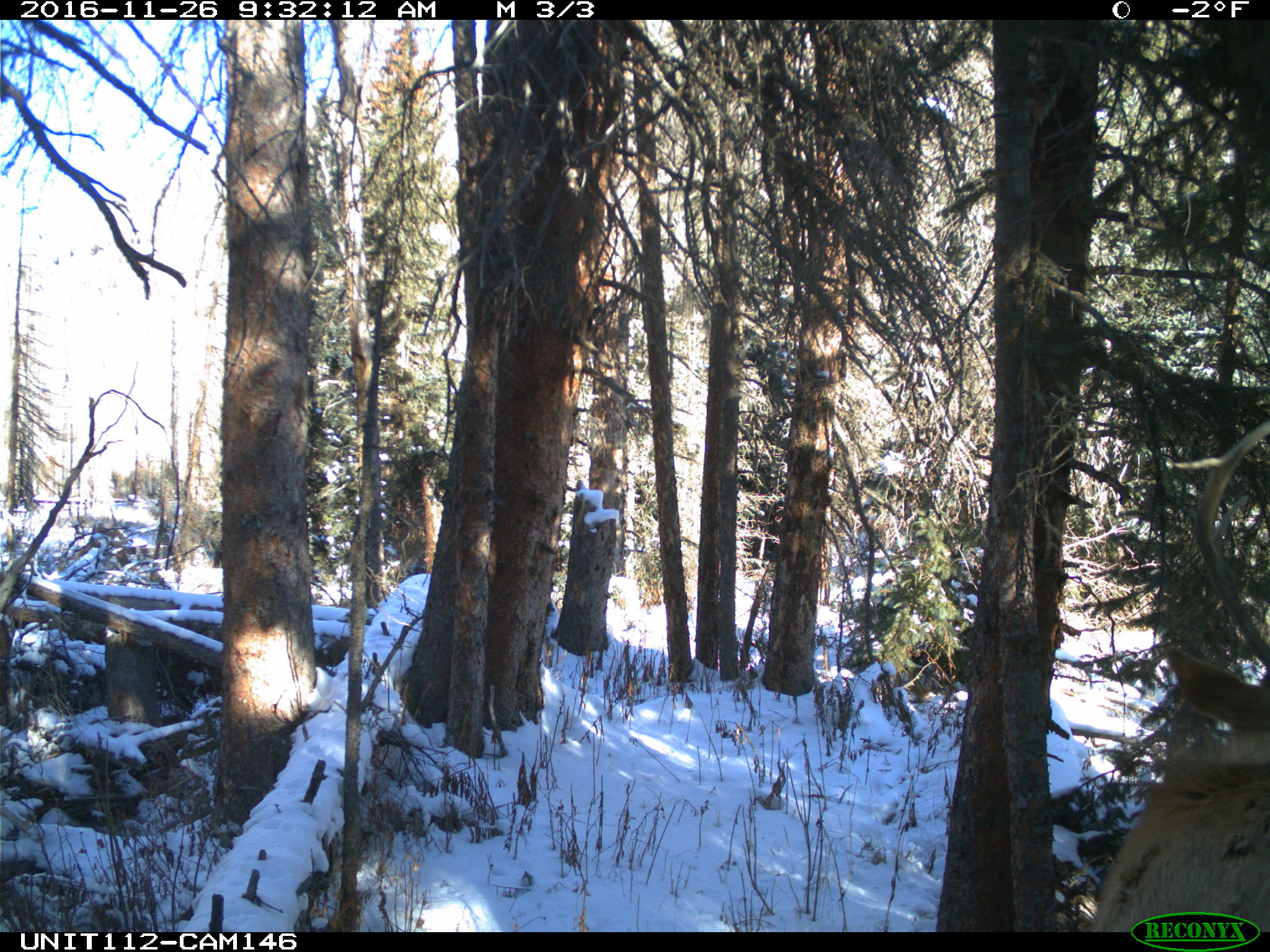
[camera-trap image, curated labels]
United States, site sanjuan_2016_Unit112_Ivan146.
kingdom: Animalia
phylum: Chordata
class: Mammalia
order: Artiodactyla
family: Cervidae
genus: Cervus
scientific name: Cervus elaphus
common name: red deer